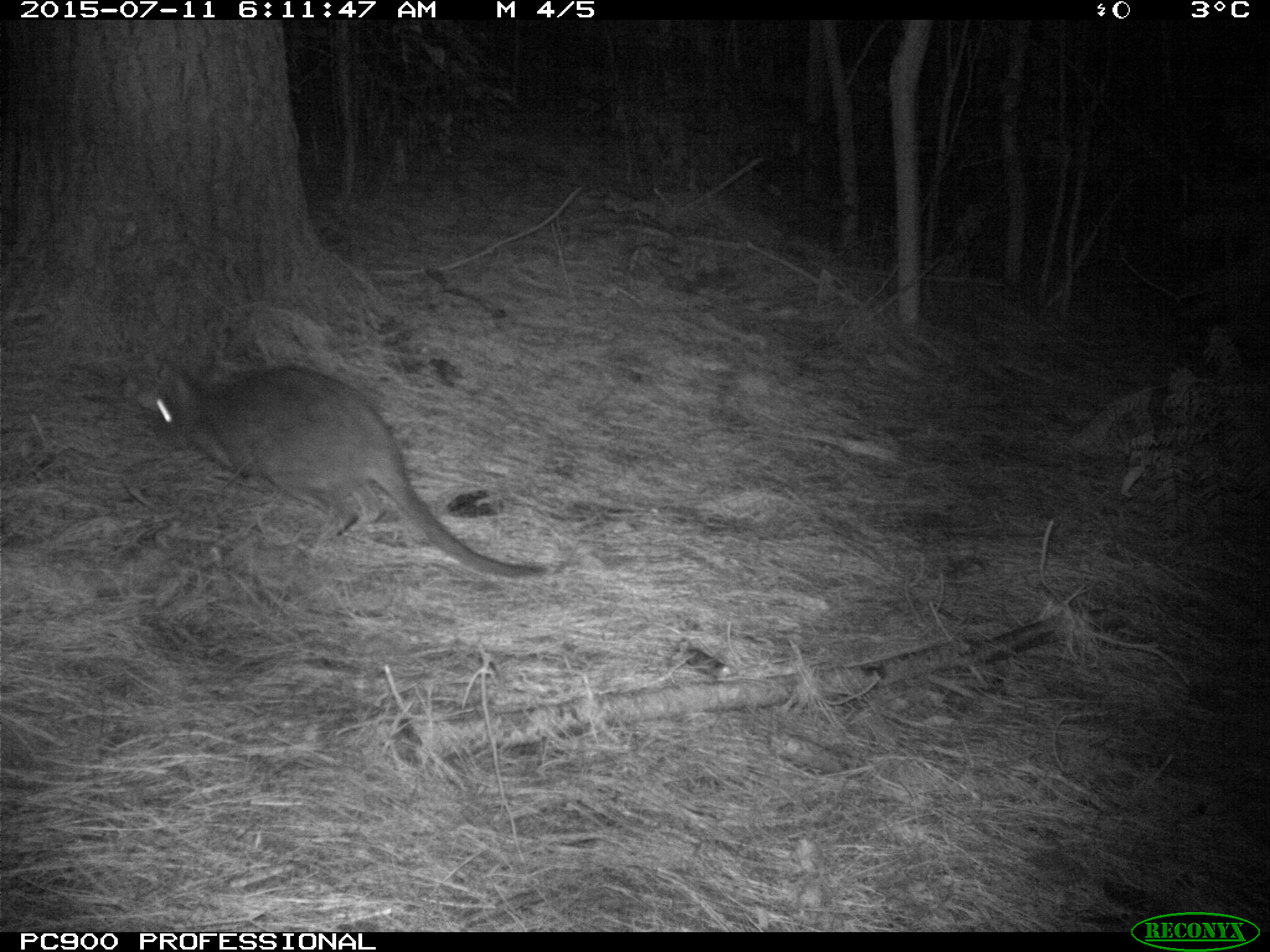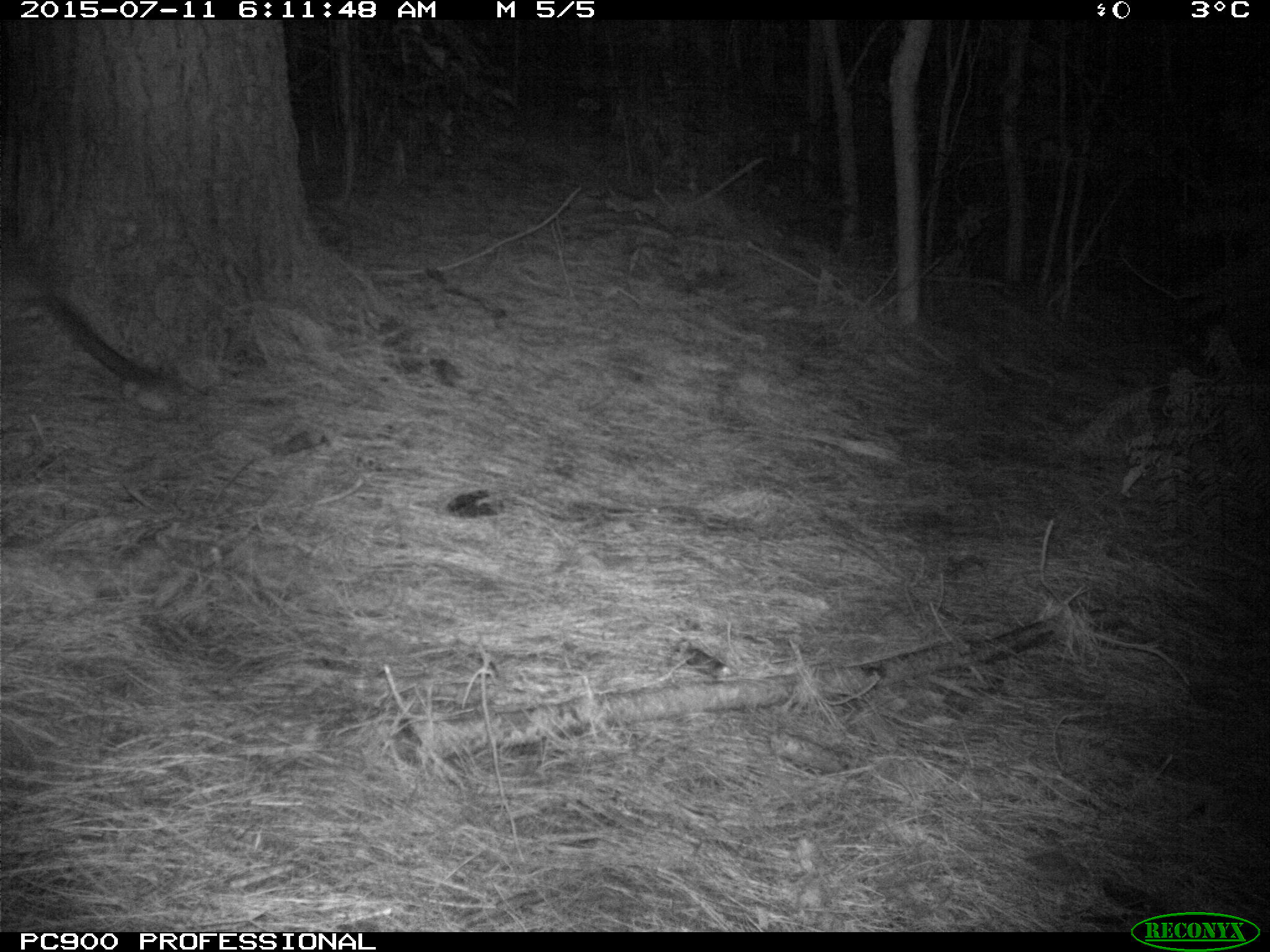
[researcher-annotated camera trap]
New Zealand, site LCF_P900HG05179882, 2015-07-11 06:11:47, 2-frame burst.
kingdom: Animalia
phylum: Chordata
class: Mammalia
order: Diprotodontia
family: Macropodidae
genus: Notamacropus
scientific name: Notamacropus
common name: wallaby